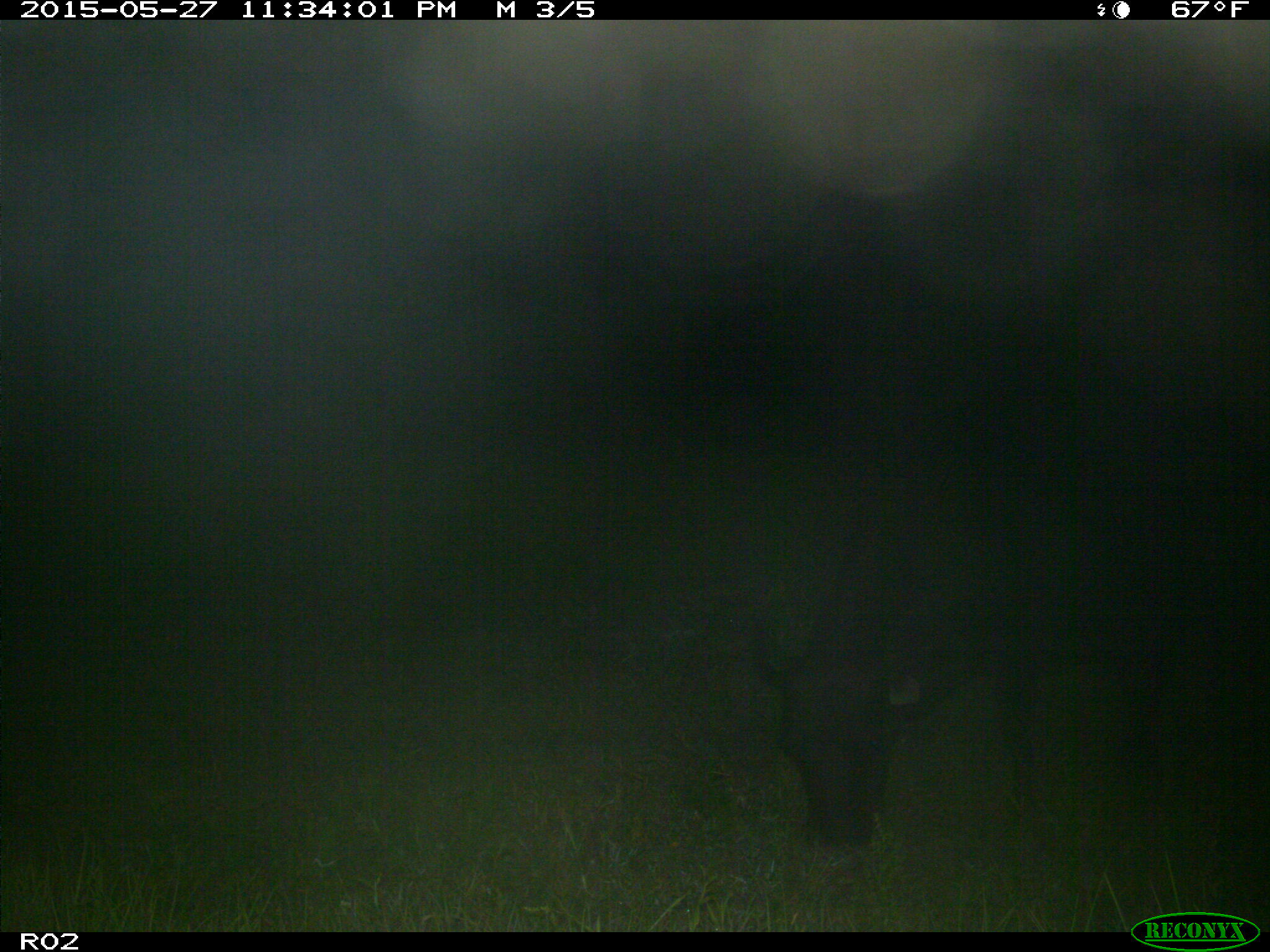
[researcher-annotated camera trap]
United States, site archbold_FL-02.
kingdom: Animalia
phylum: Chordata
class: Mammalia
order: Artiodactyla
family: Bovidae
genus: Bos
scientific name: Bos taurus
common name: domestic cow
Bos taurus (domestic cow).